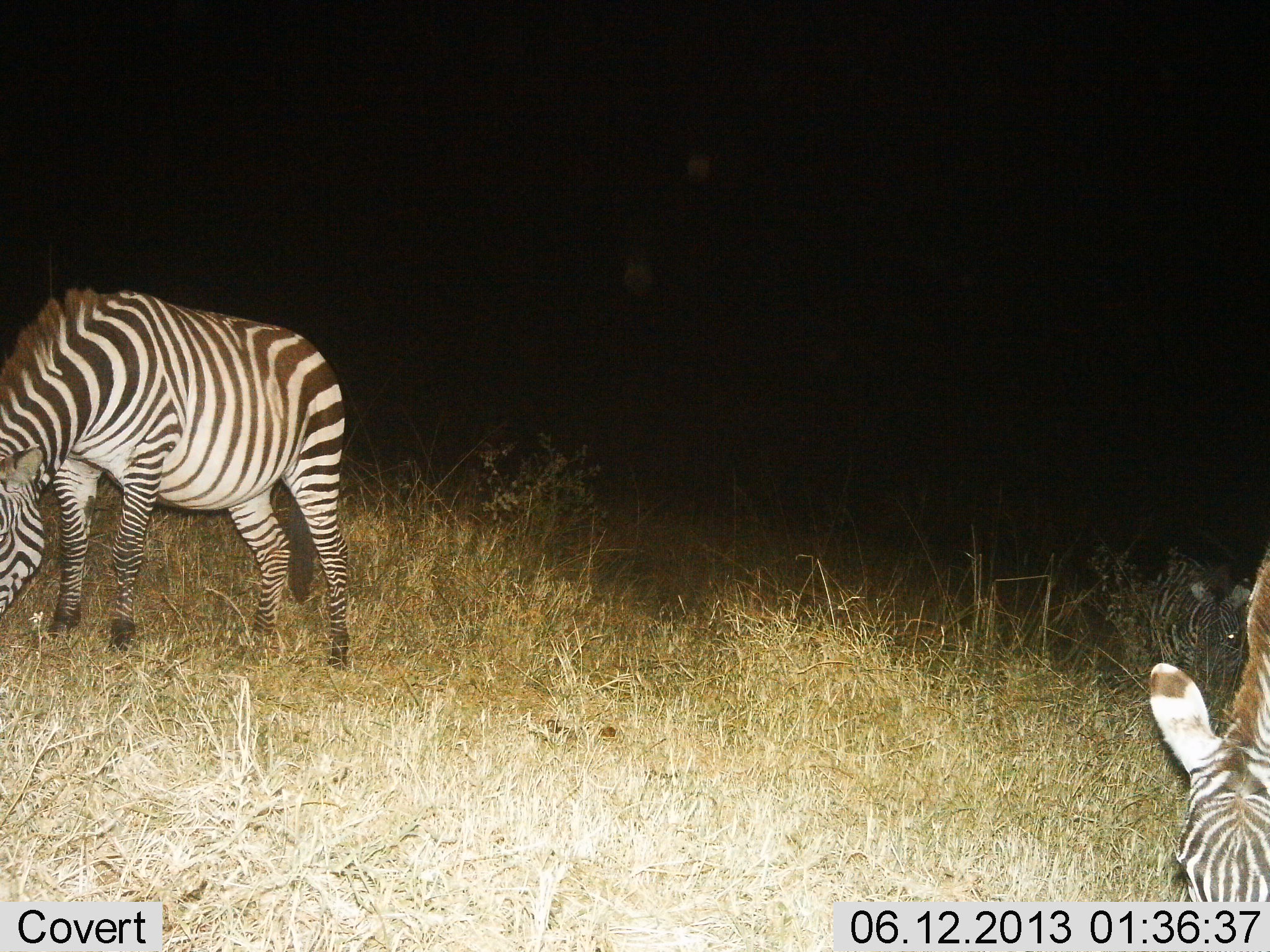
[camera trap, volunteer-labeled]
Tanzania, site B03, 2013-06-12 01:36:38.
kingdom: Animalia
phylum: Chordata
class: Mammalia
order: Perissodactyla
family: Equidae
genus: Equus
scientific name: Equus quagga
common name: plains zebra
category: zebra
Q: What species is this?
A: Zebra (plains zebra) (Equus quagga).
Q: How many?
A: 2.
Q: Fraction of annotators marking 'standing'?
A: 44%.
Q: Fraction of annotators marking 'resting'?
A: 0%.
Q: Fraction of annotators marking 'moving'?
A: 0%.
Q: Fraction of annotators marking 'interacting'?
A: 0%.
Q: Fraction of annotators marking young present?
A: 0%.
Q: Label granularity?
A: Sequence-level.